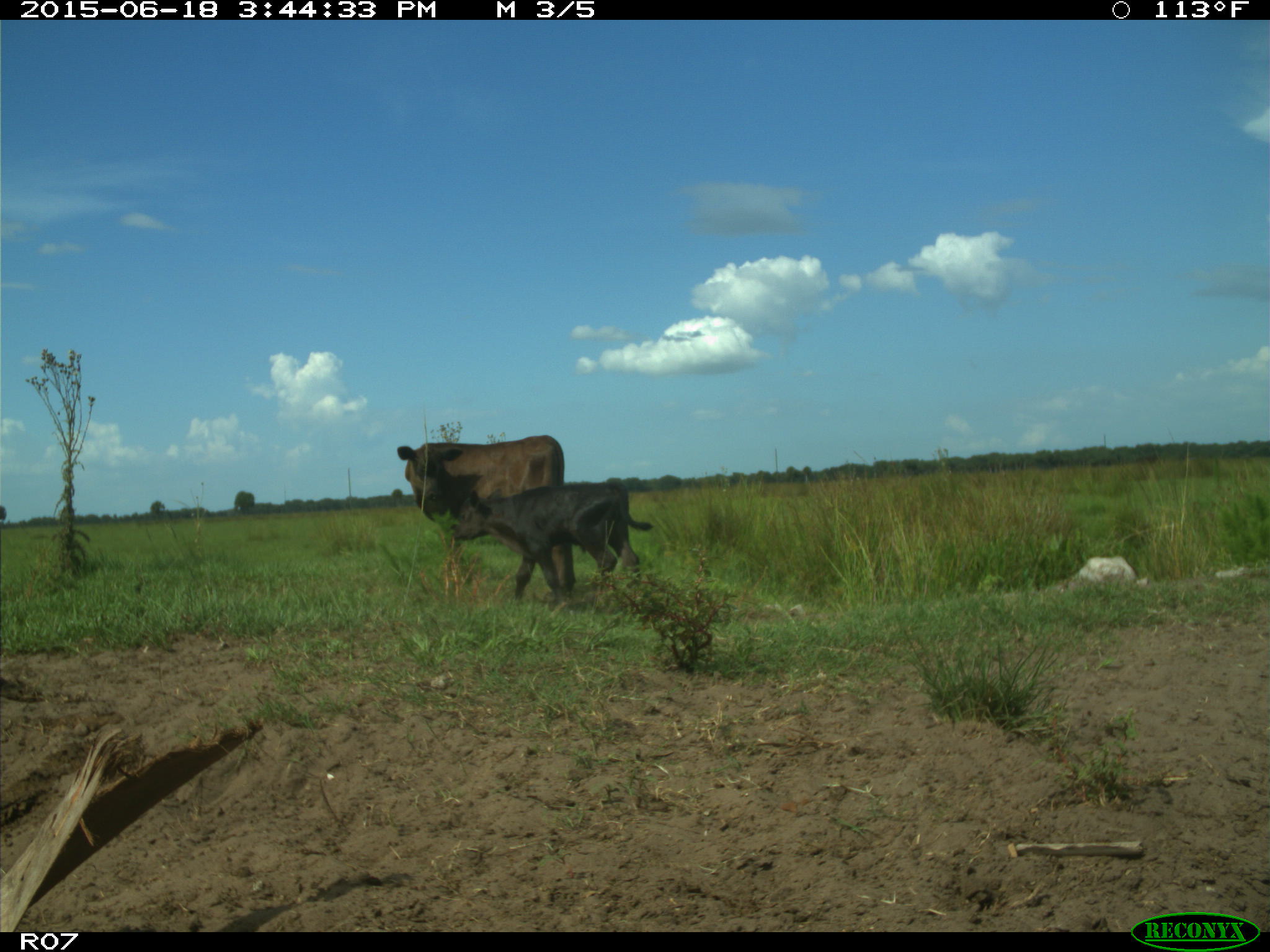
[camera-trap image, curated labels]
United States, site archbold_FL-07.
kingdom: Animalia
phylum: Chordata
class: Mammalia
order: Artiodactyla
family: Bovidae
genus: Bos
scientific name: Bos taurus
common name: domestic cow